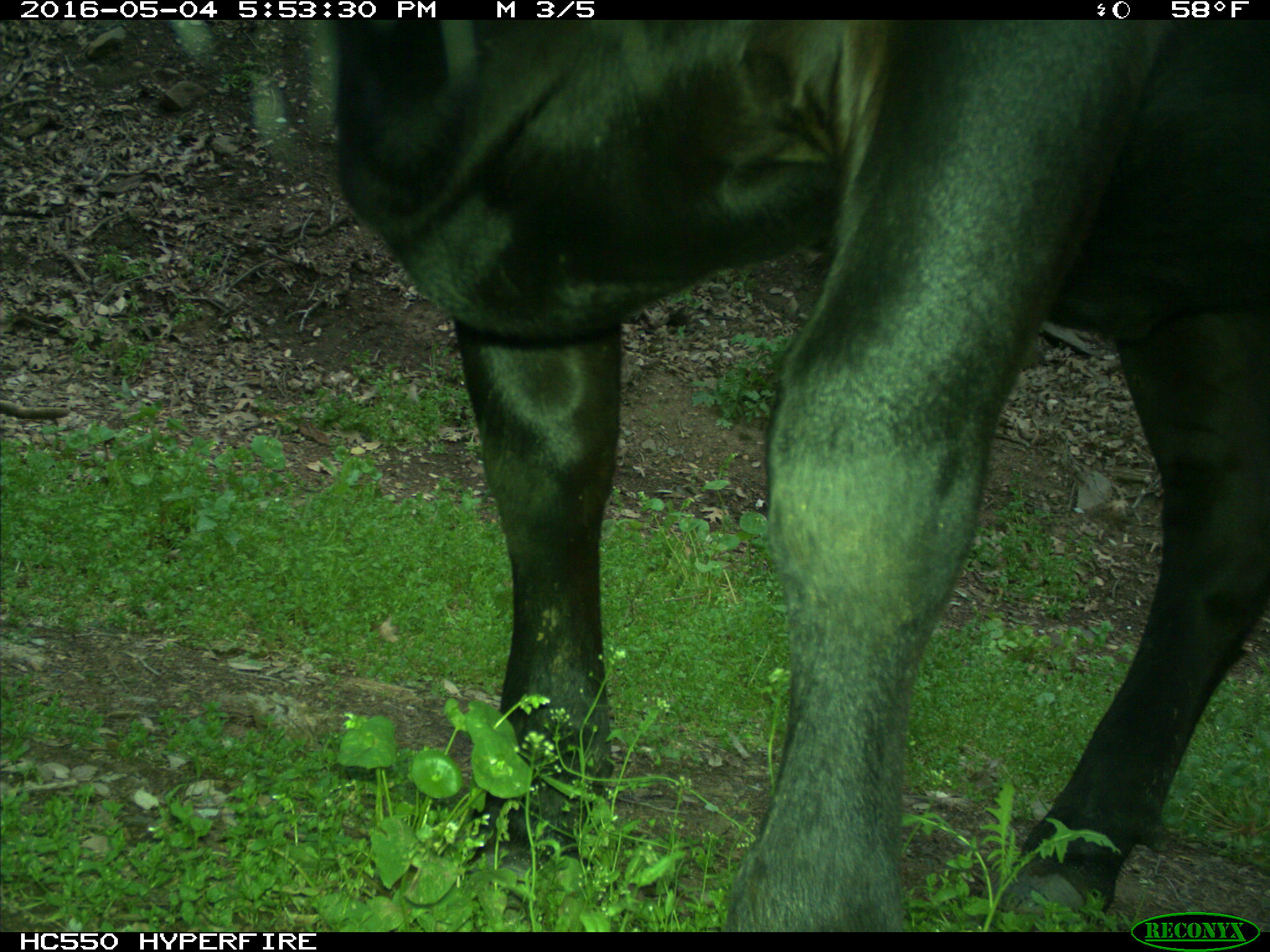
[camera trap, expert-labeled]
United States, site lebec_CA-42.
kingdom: Animalia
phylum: Chordata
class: Mammalia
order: Artiodactyla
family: Bovidae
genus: Bos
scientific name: Bos taurus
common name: domestic cow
Bos taurus (domestic cow).